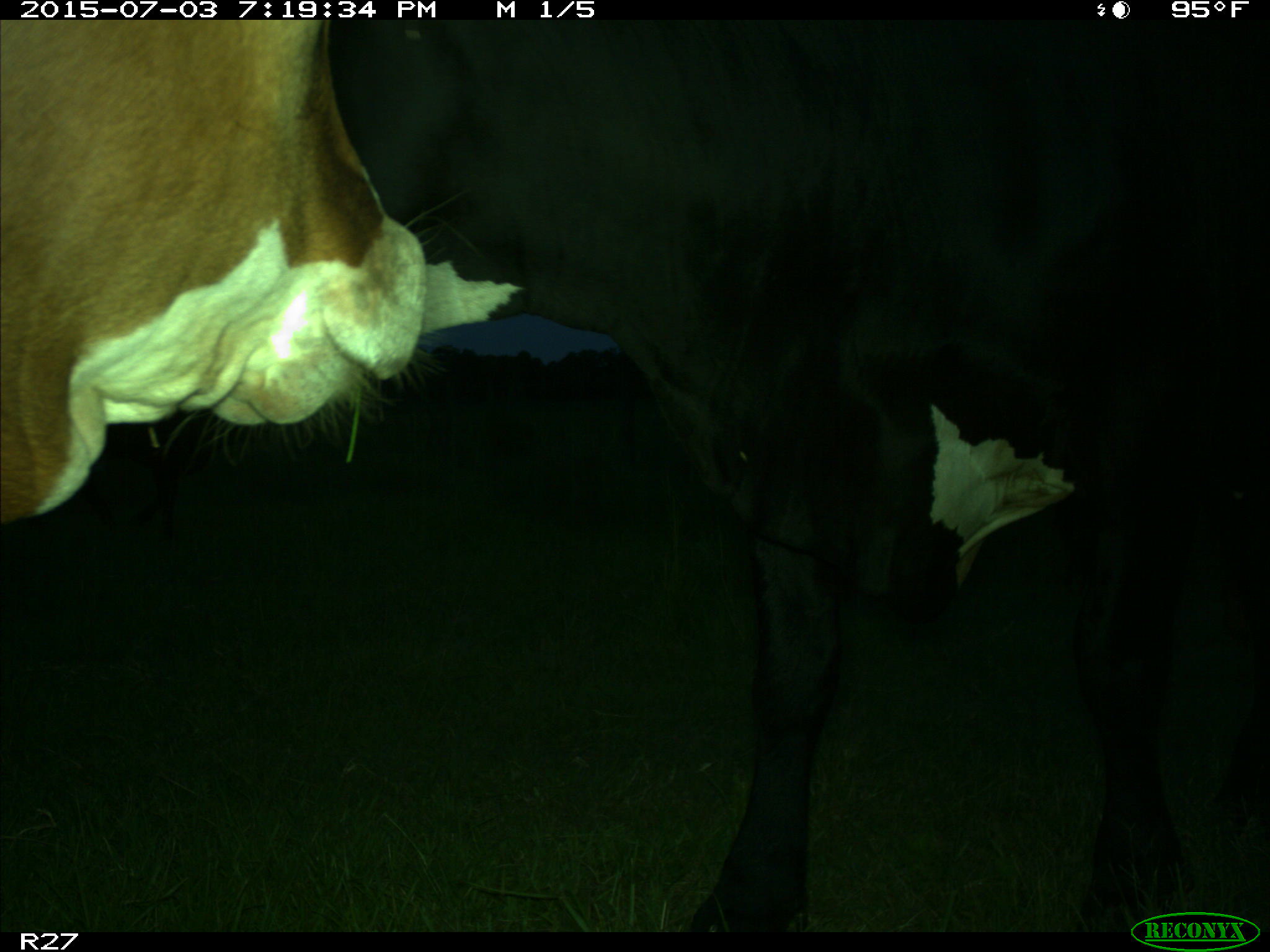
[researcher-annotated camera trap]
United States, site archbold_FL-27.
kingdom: Animalia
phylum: Chordata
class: Mammalia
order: Artiodactyla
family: Bovidae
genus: Bos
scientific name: Bos taurus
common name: domestic cow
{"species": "Bos taurus (domestic cow)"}